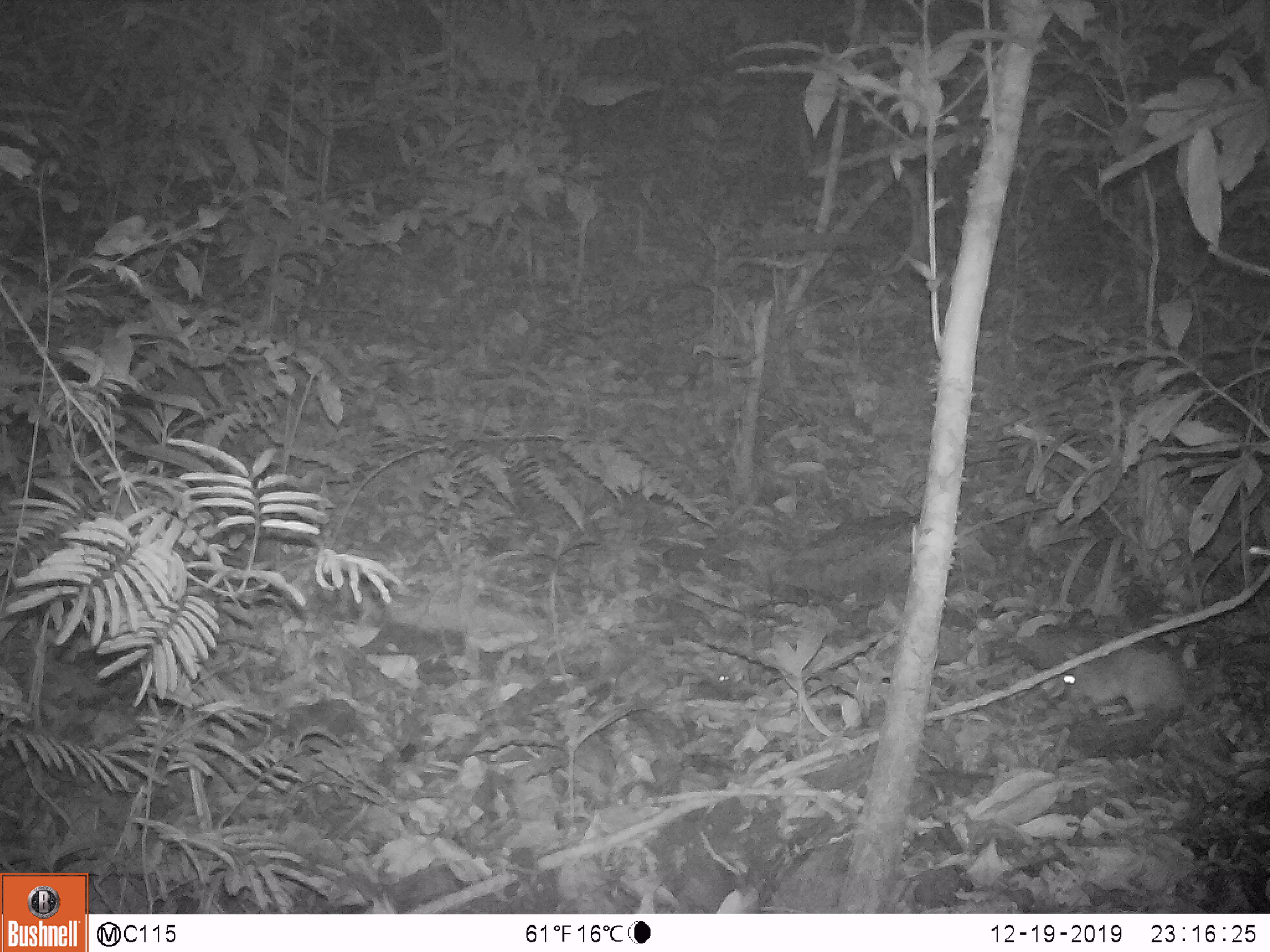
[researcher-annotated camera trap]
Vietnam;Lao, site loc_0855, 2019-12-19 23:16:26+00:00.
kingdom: Animalia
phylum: Chordata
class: Mammalia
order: Rodentia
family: Muridae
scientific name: Muridae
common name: old-world mice and rats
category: unidentified murid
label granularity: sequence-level